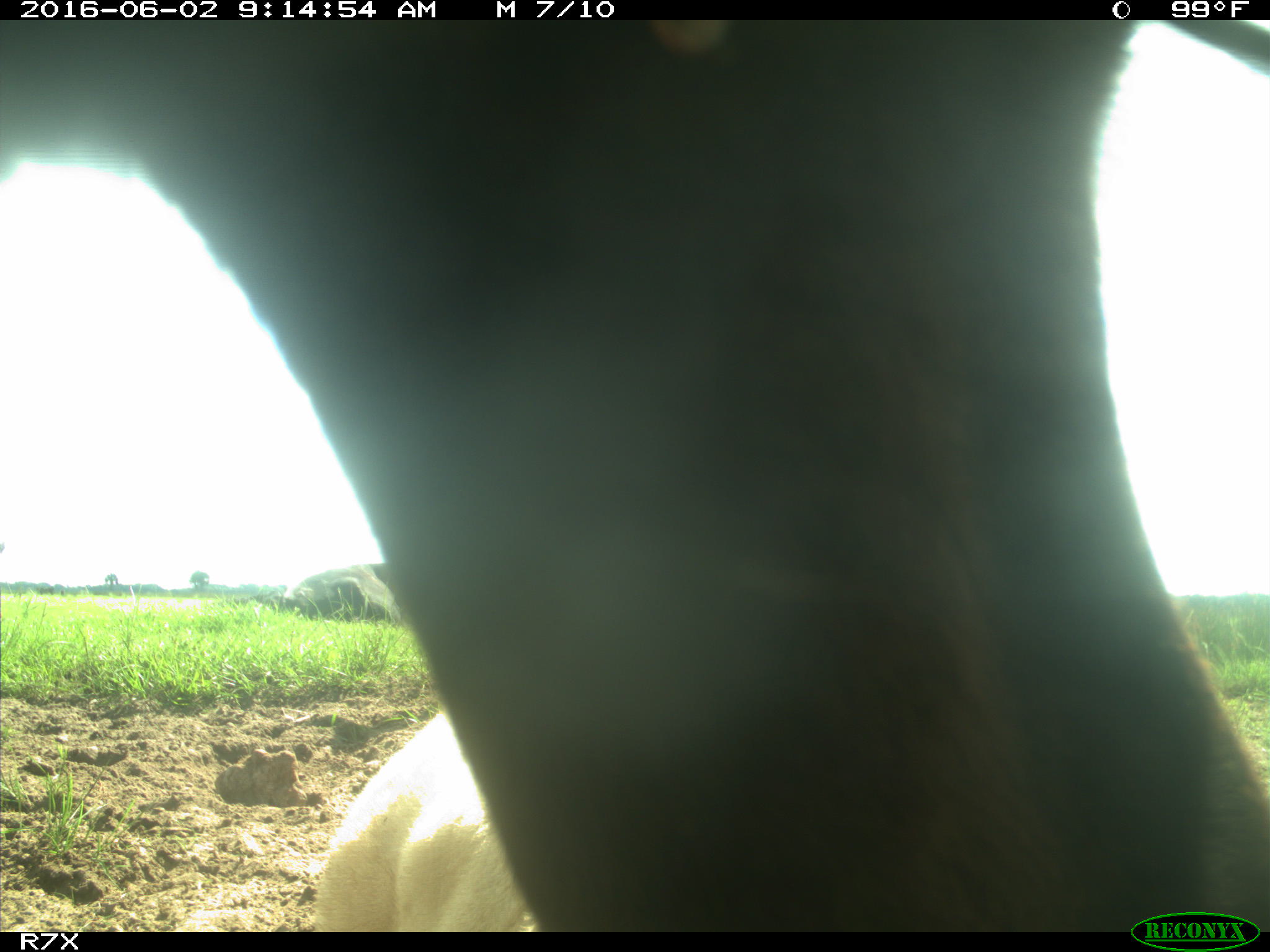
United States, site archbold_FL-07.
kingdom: Animalia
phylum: Chordata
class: Mammalia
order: Artiodactyla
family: Bovidae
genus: Bos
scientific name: Bos taurus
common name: domestic cow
Bos taurus (domestic cow).